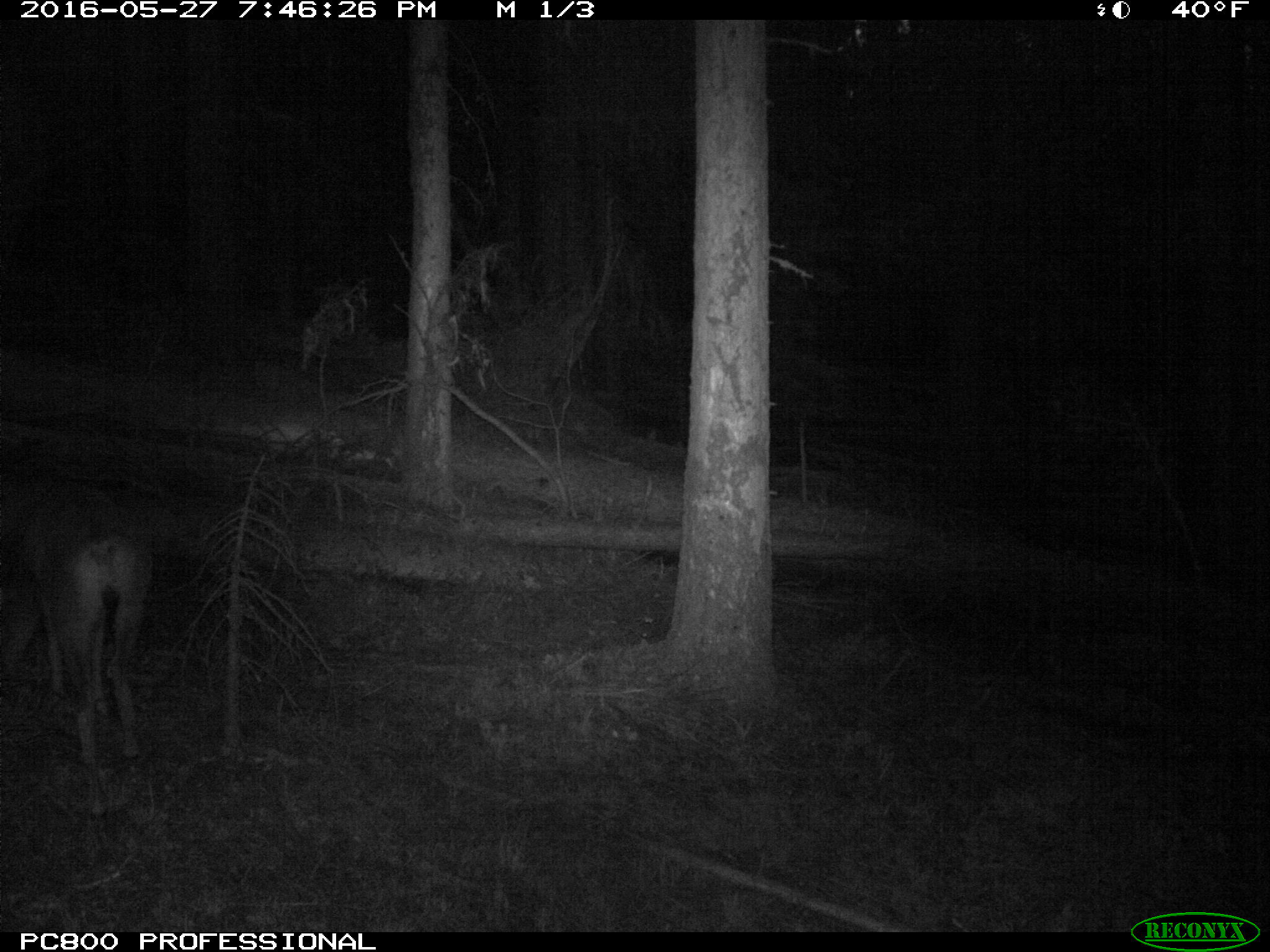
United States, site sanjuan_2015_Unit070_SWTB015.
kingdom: Animalia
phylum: Chordata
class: Mammalia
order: Artiodactyla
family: Cervidae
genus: Odocoileus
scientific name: Odocoileus hemionus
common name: mule deer